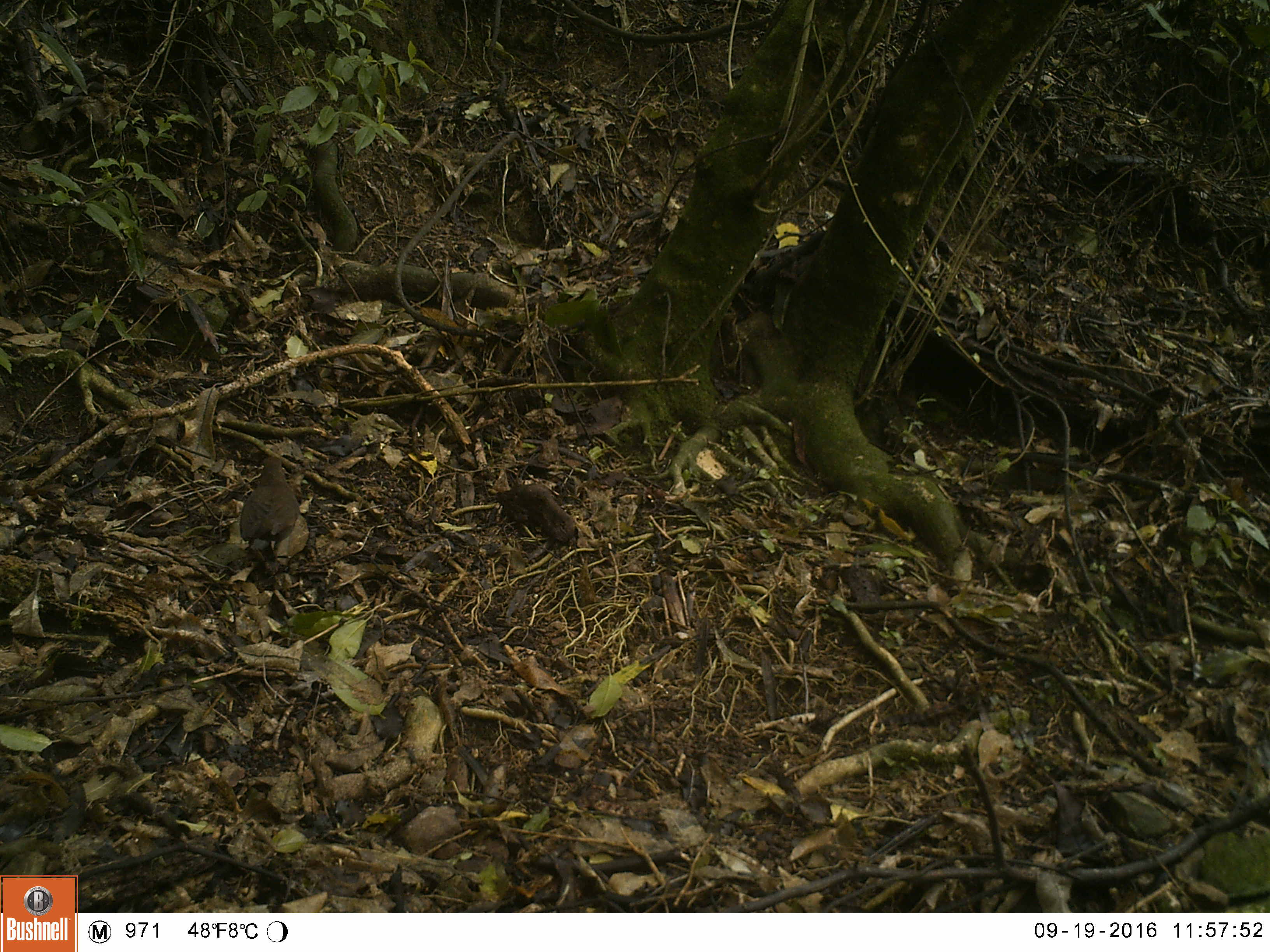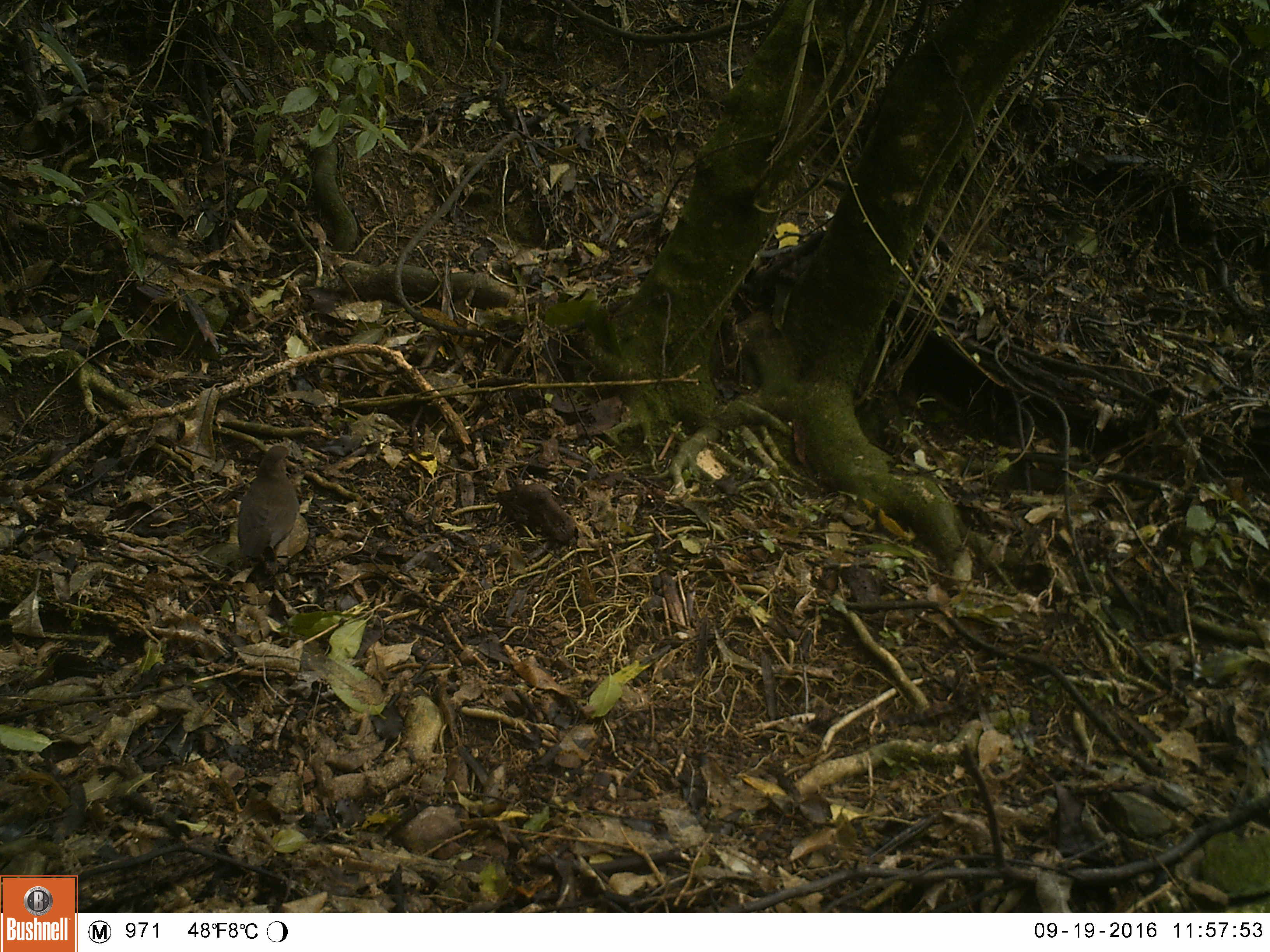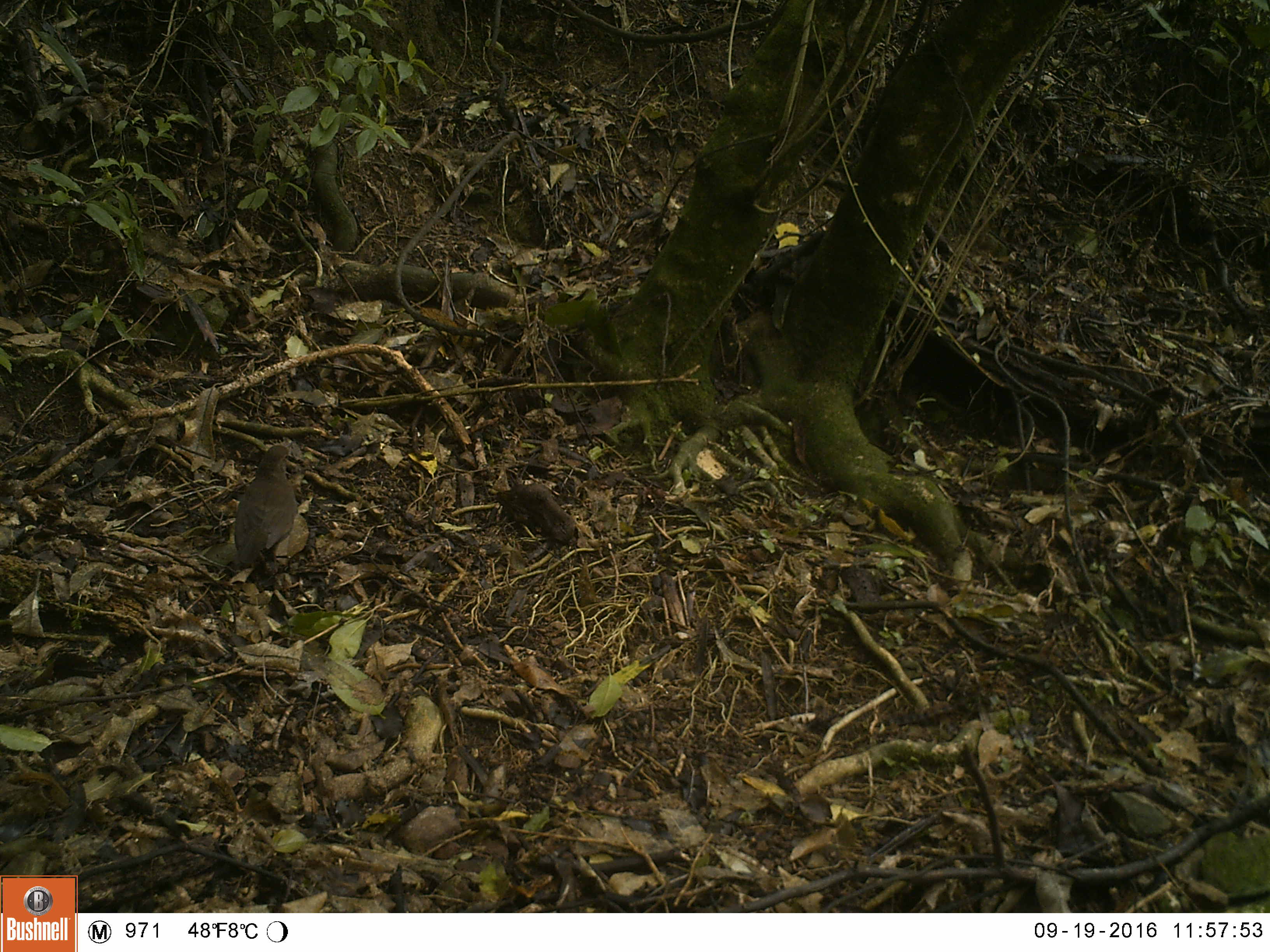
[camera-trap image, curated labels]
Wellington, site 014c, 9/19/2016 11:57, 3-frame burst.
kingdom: Animalia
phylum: Chordata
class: Aves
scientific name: Aves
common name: bird